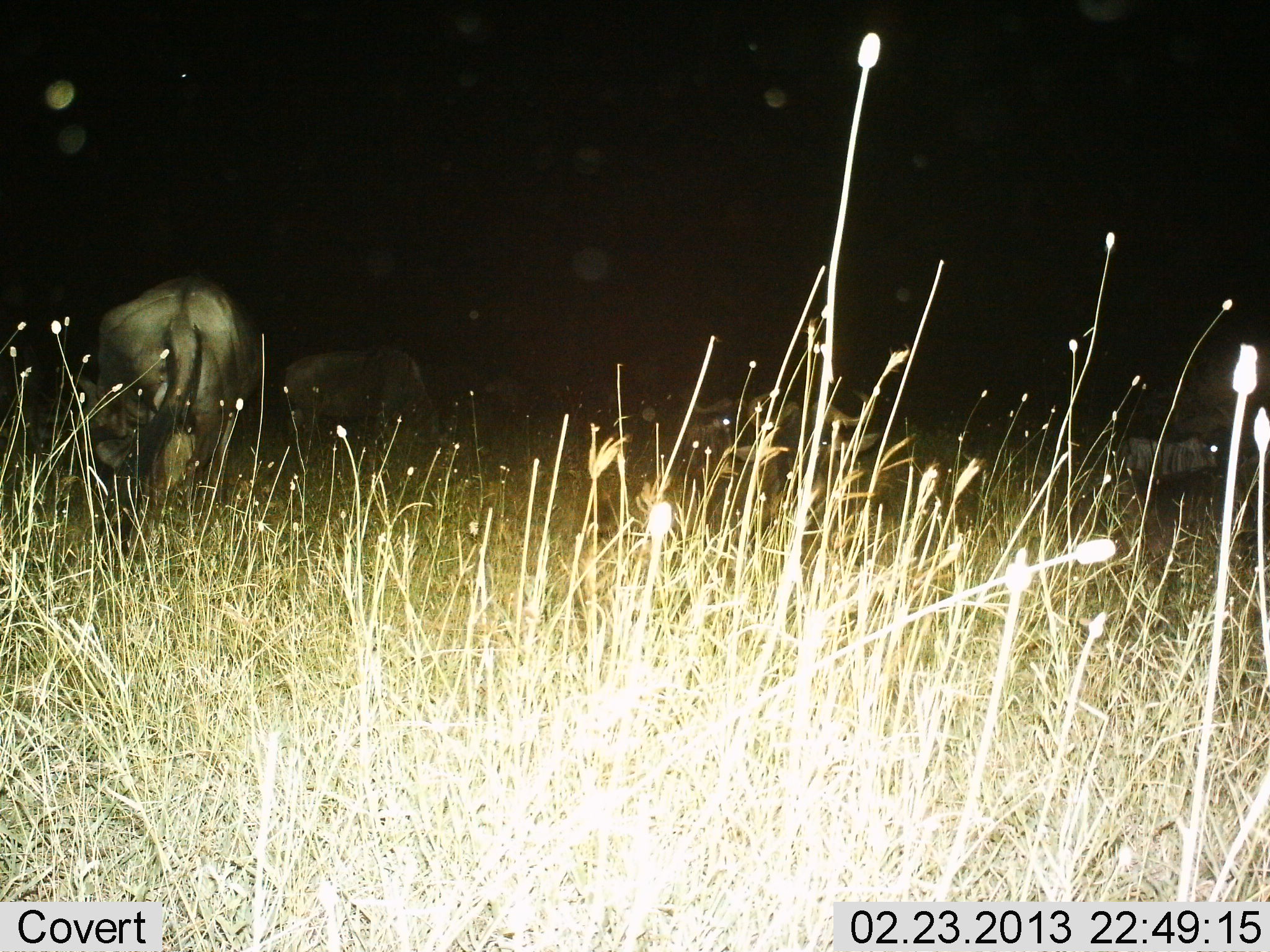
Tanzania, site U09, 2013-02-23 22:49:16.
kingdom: Animalia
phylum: Chordata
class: Mammalia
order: Artiodactyla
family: Bovidae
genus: Connochaetes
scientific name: Connochaetes taurinus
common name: blue wildebeest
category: wildebeest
Wildebeest (blue wildebeest) (Connochaetes taurinus), count 4. Behavior (volunteer vote fractions): standing 46%, resting 21%, moving 4%, interacting 0%. Young present (vote fraction): 0%. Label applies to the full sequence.